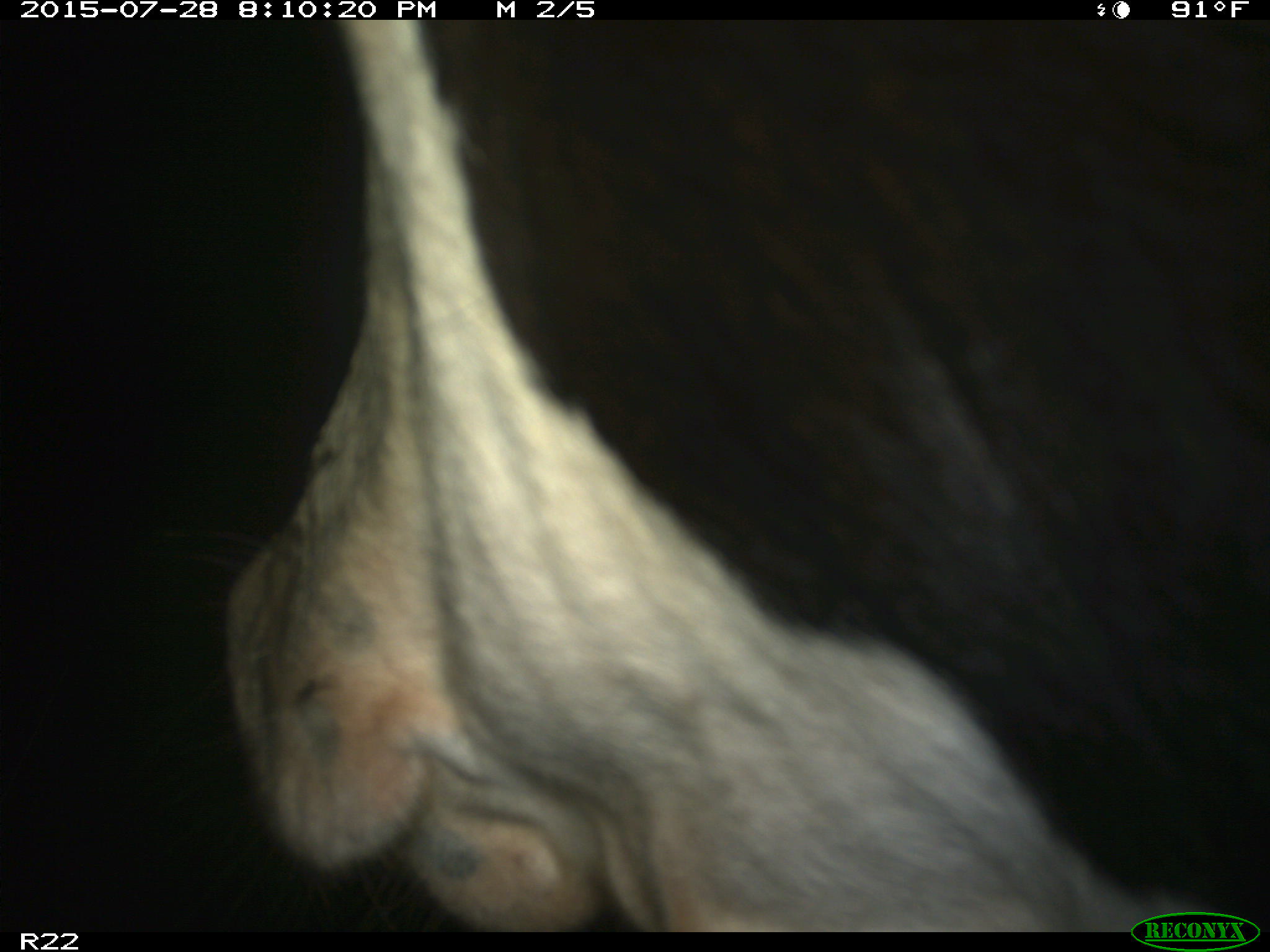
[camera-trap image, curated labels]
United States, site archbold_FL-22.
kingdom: Animalia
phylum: Chordata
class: Mammalia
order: Artiodactyla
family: Bovidae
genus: Bos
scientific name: Bos taurus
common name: domestic cow